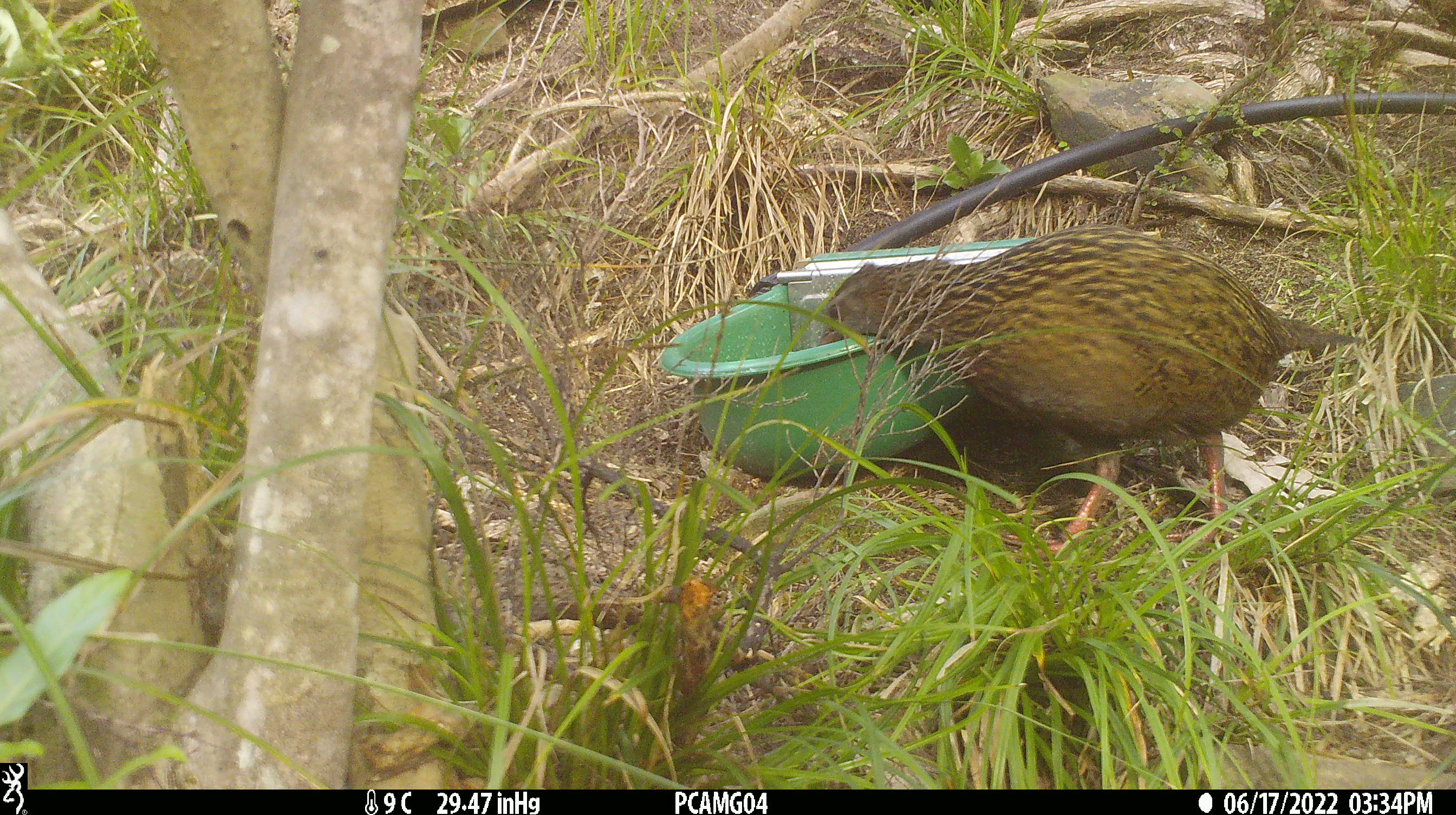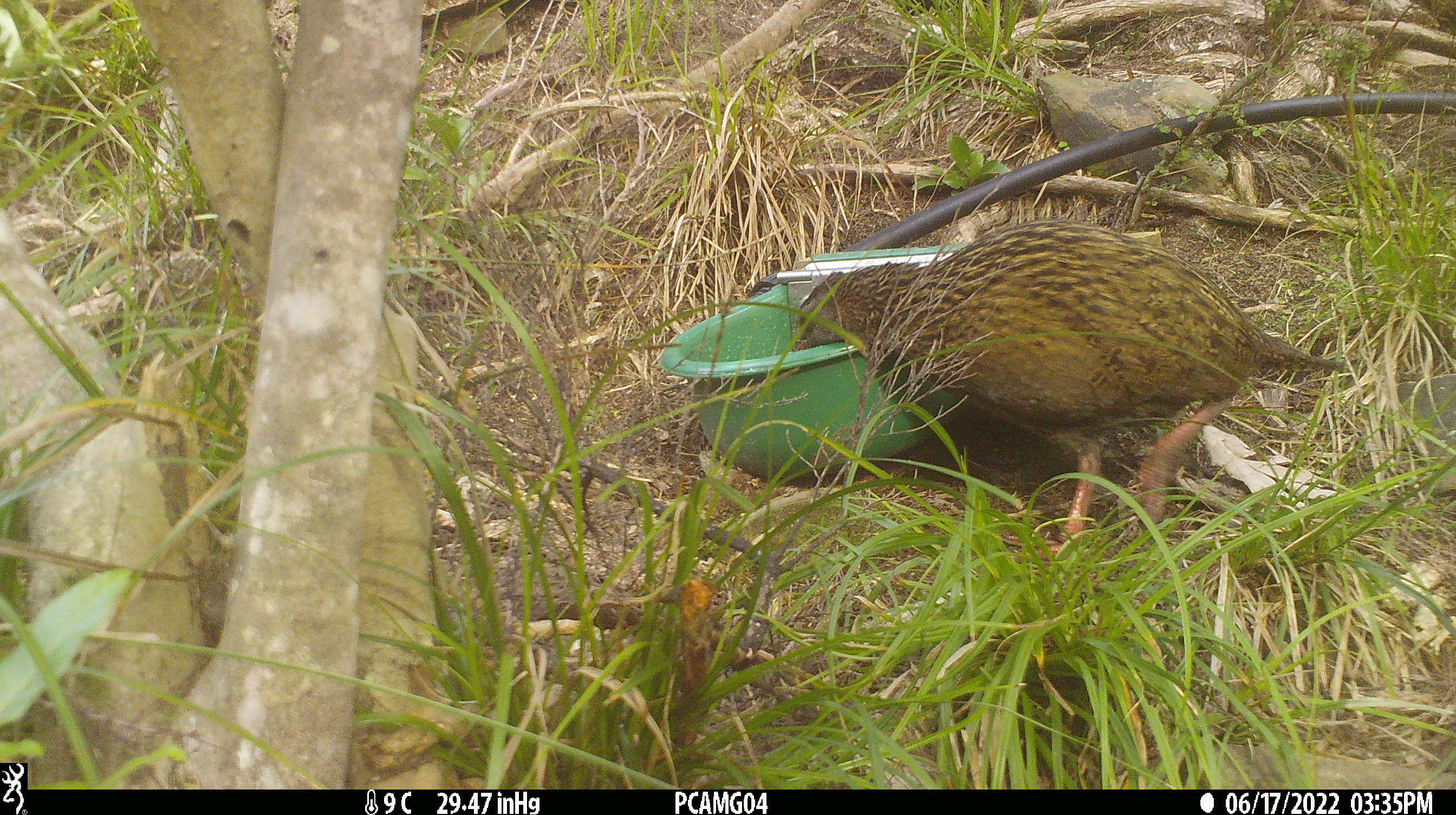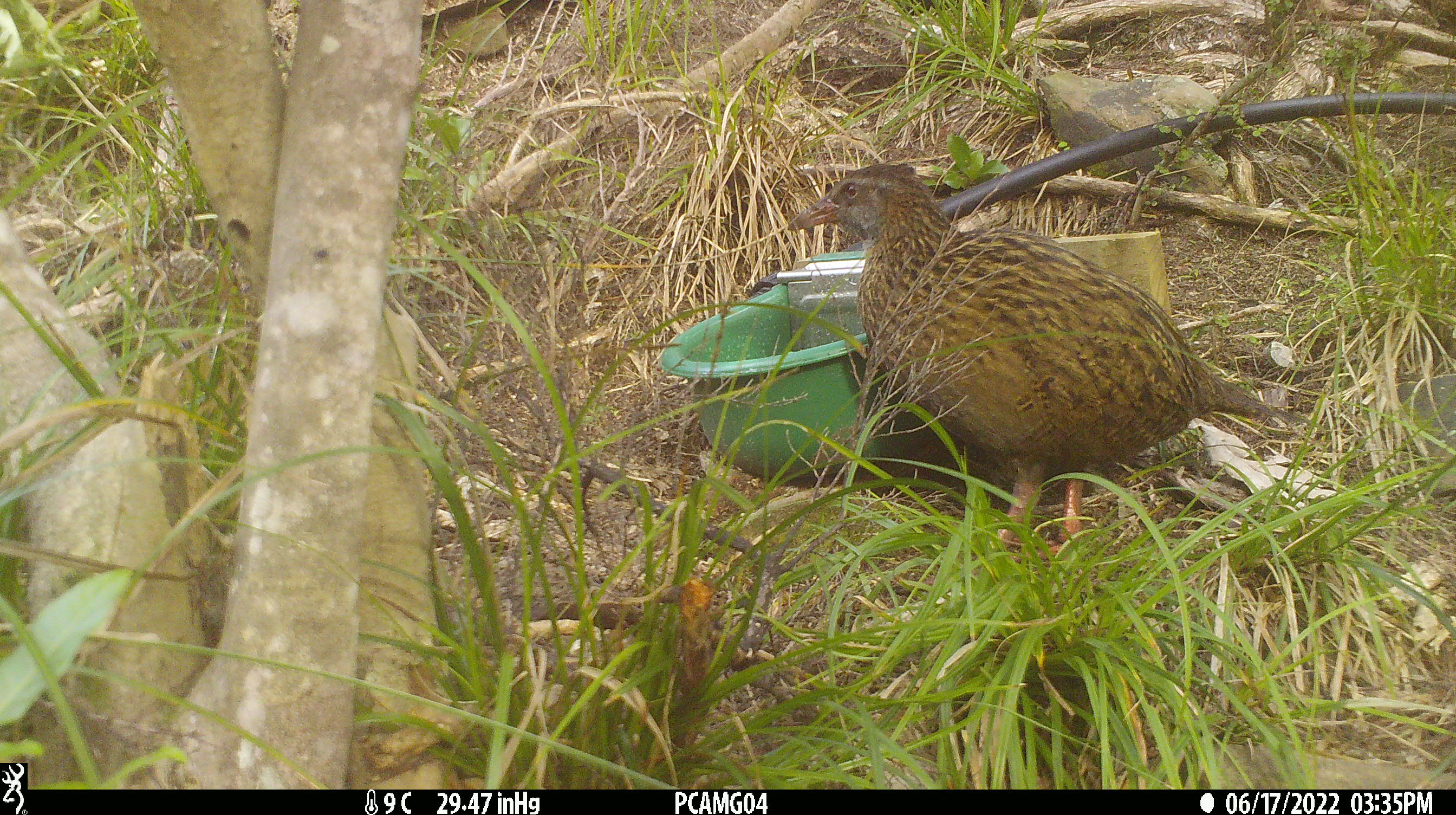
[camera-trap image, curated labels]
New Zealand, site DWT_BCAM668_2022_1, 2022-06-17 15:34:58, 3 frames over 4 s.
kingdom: Animalia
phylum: Chordata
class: Aves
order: Gruiformes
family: Rallidae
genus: Gallirallus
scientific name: Gallirallus australis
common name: weka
Weka (Gallirallus australis).